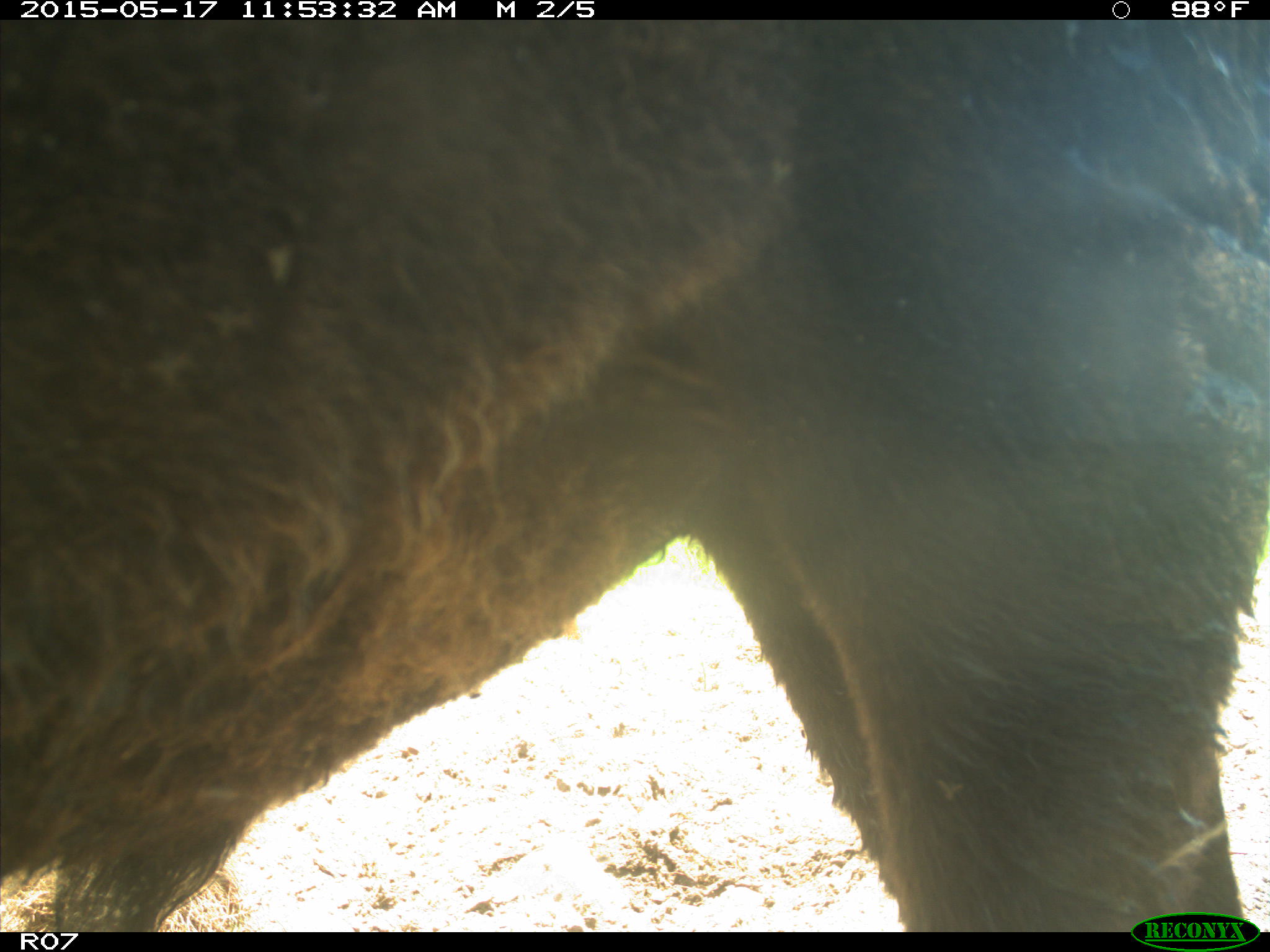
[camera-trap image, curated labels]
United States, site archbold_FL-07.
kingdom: Animalia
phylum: Chordata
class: Mammalia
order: Artiodactyla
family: Bovidae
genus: Bos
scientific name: Bos taurus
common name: domestic cow